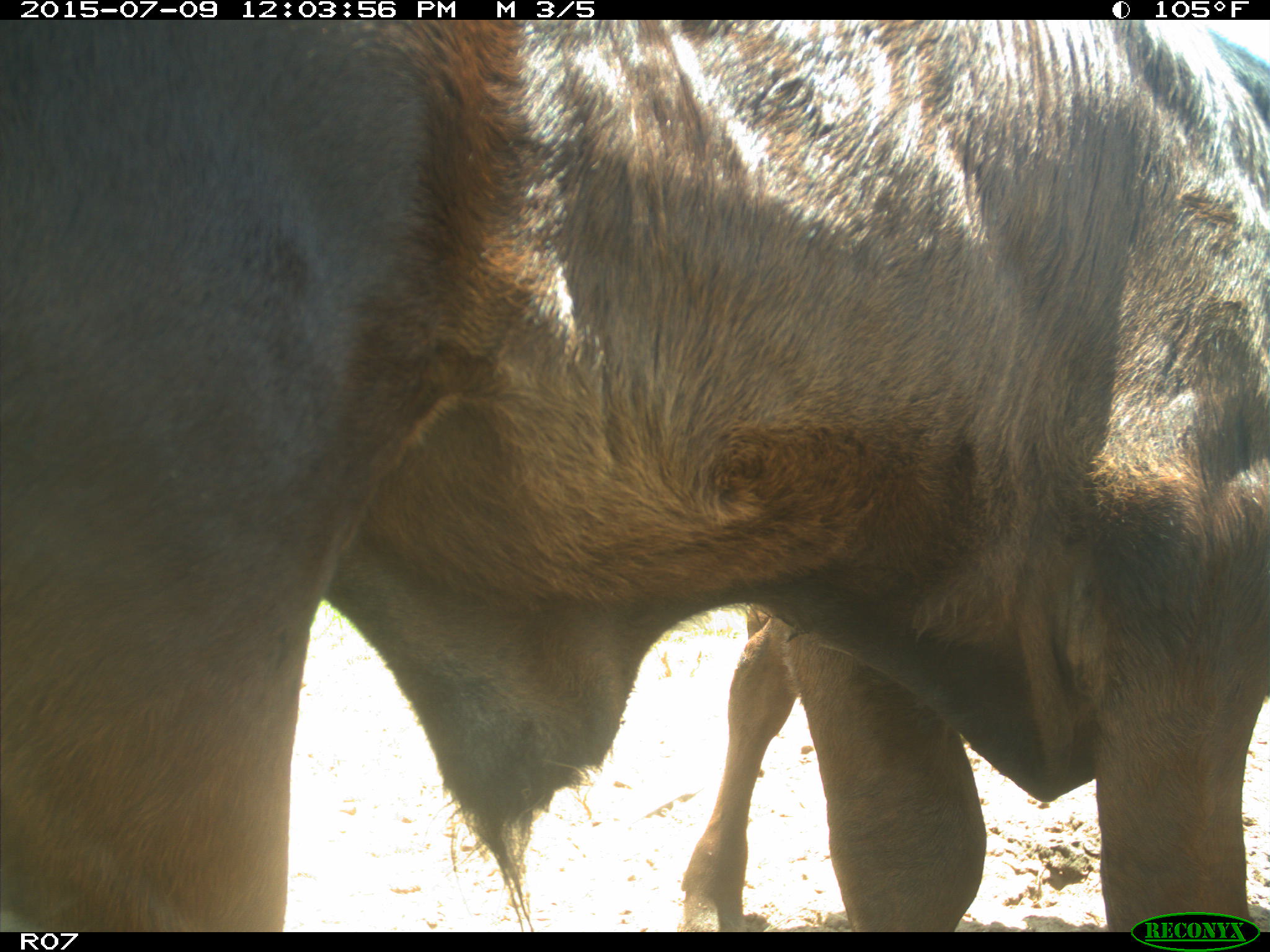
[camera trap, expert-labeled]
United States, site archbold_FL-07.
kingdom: Animalia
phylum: Chordata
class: Mammalia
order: Artiodactyla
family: Bovidae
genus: Bos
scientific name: Bos taurus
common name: domestic cow